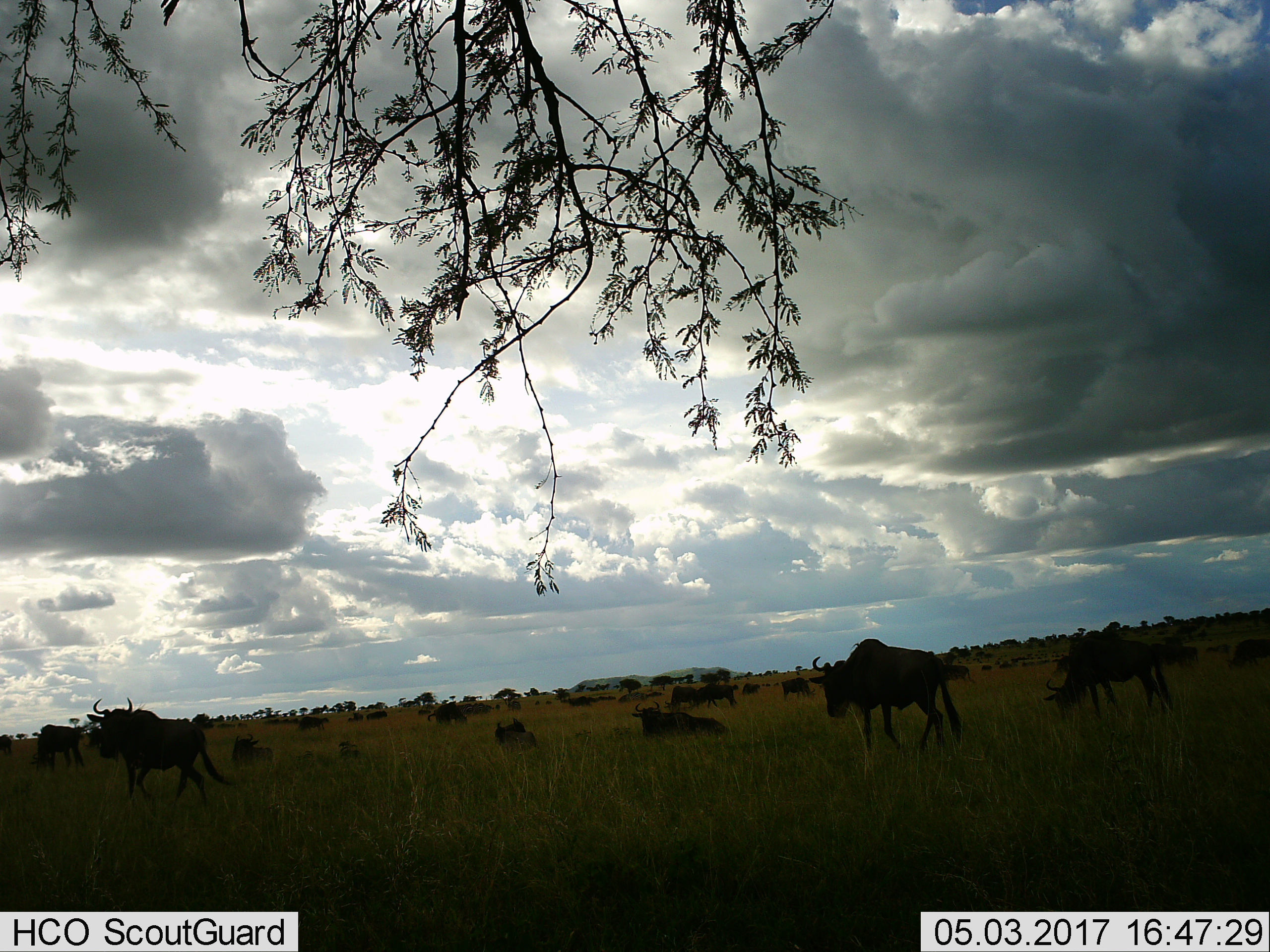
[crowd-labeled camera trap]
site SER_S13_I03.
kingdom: Animalia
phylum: Chordata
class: Mammalia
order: Artiodactyla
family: Bovidae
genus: Connochaetes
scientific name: Connochaetes taurinus taurinus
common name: blue wildebeest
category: wildebeestblue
Wildebeestblue (blue wildebeest) (Connochaetes taurinus taurinus), count 11-50. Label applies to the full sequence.